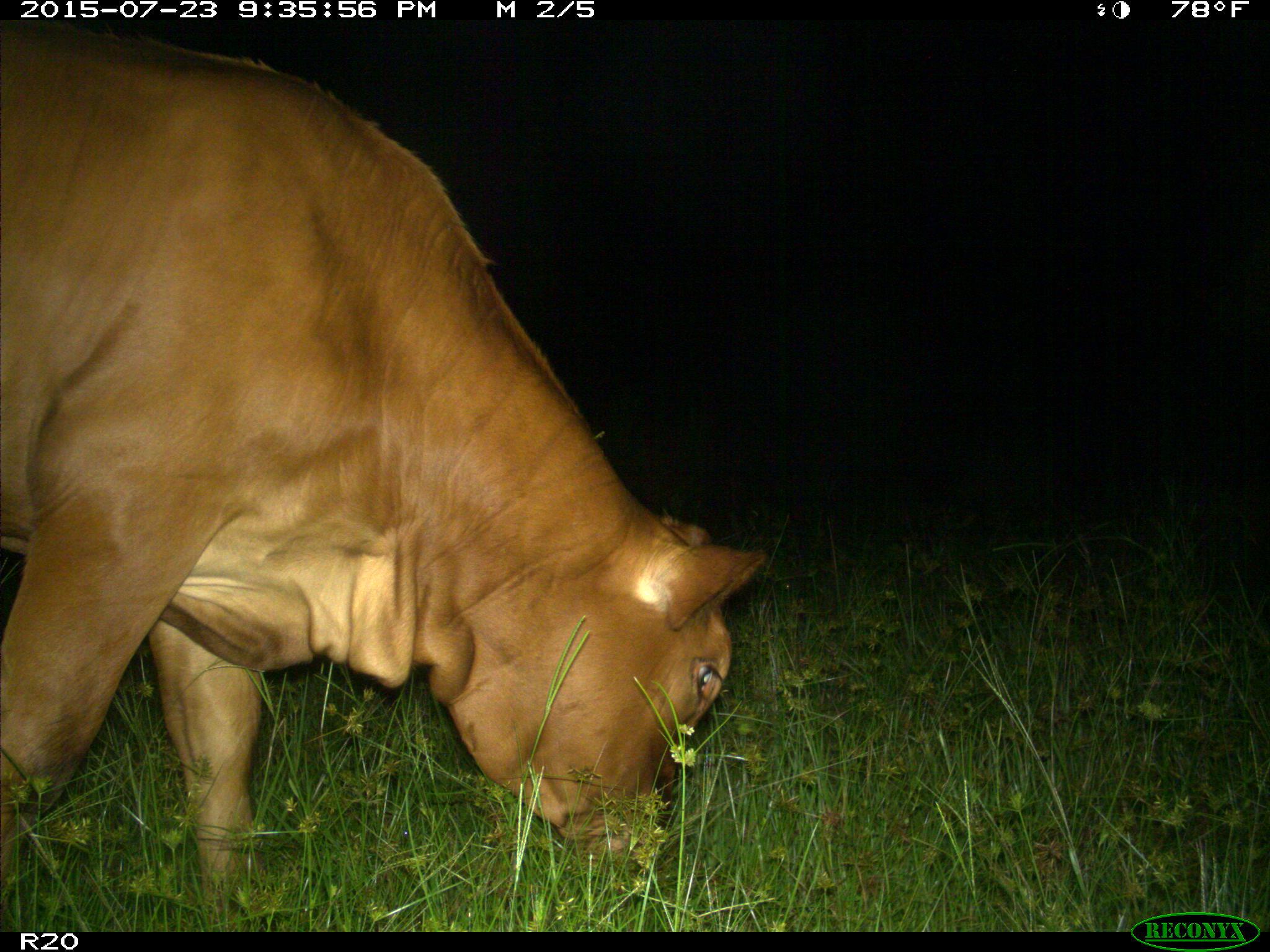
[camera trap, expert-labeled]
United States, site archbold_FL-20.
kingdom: Animalia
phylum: Chordata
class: Mammalia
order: Artiodactyla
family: Bovidae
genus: Bos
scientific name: Bos taurus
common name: domestic cow